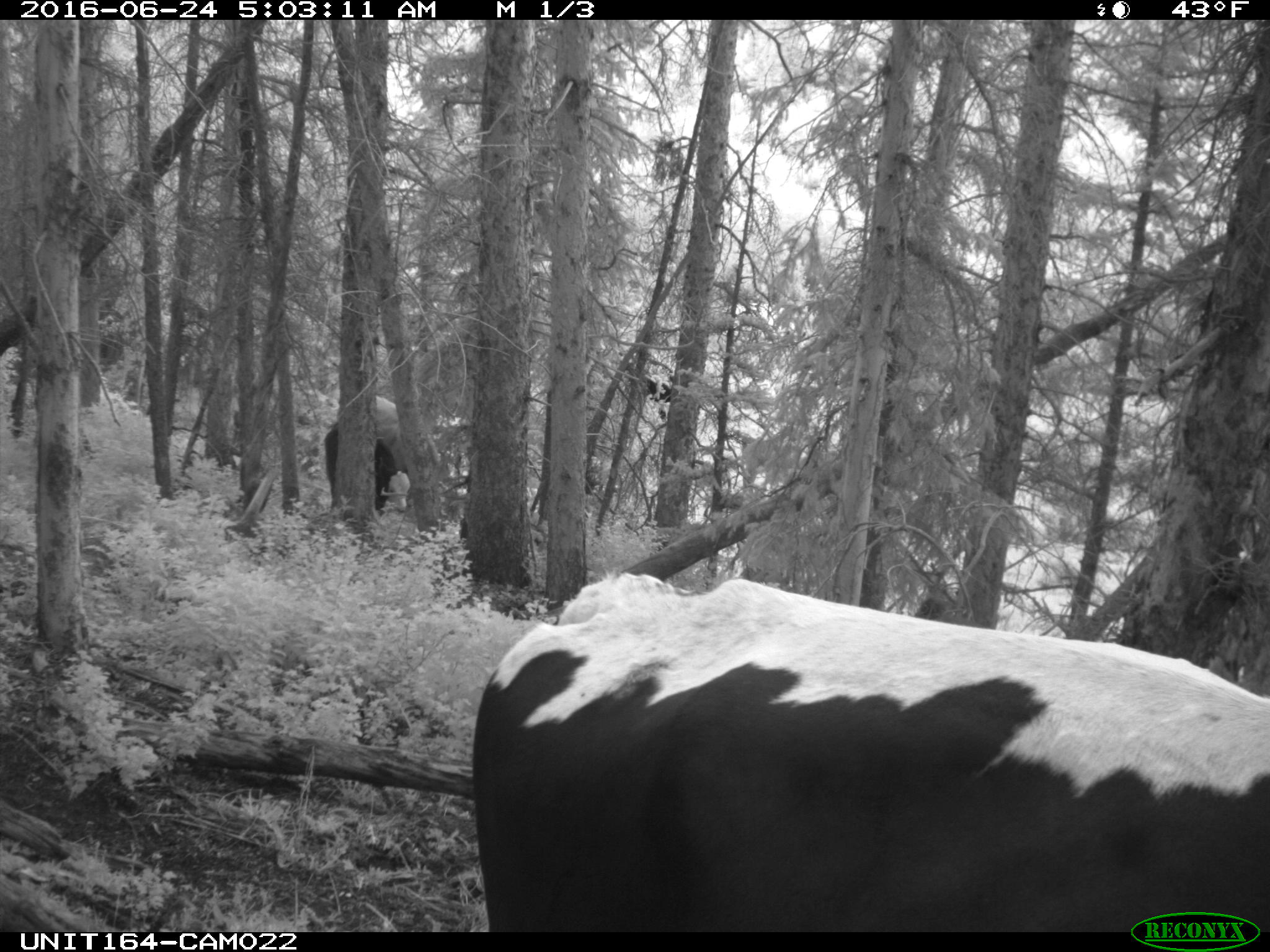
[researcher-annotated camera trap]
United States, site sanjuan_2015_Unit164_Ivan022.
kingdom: Animalia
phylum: Chordata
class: Mammalia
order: Artiodactyla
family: Bovidae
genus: Bos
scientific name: Bos taurus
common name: domestic cow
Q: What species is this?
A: Bos taurus (domestic cow).